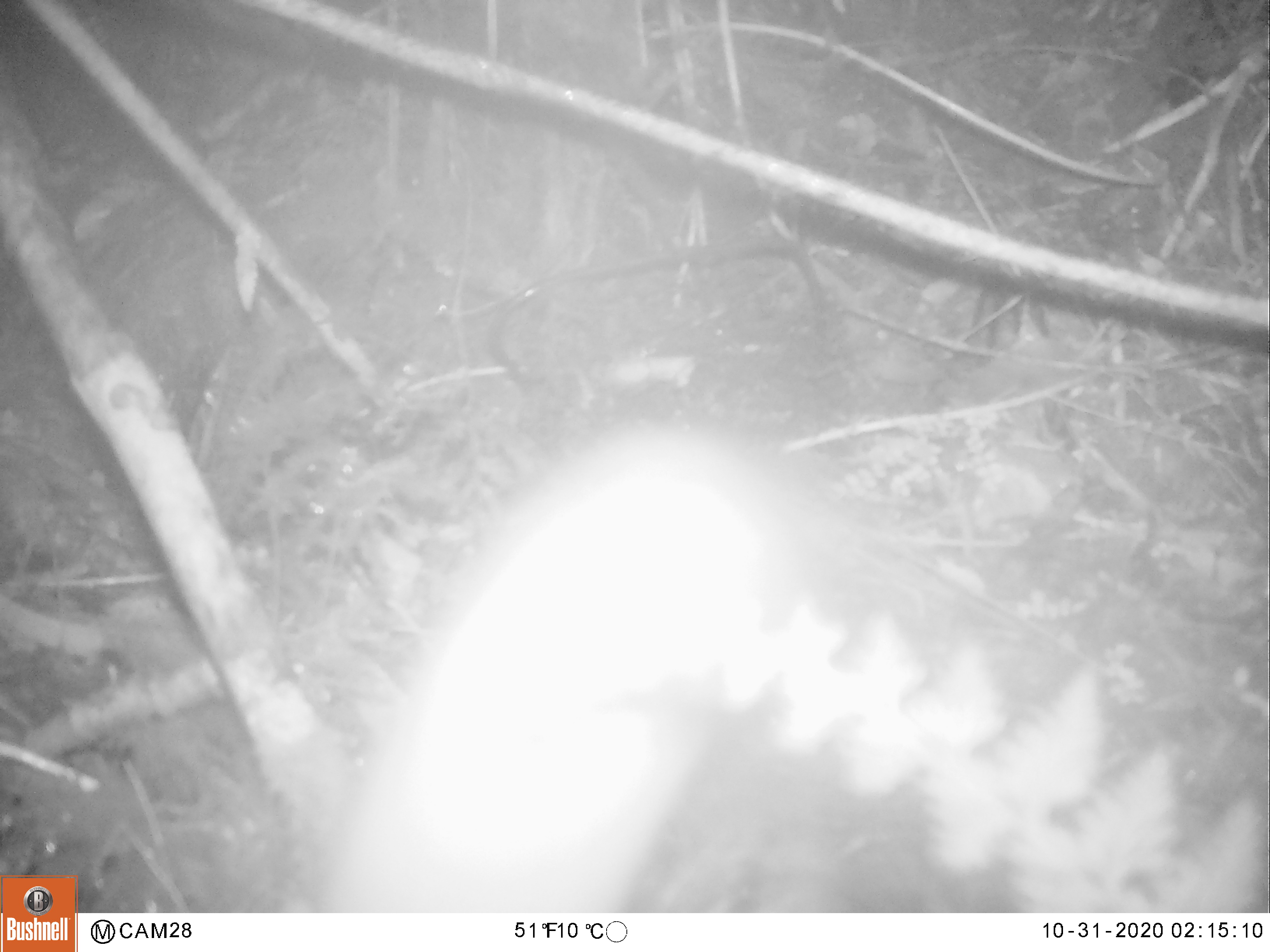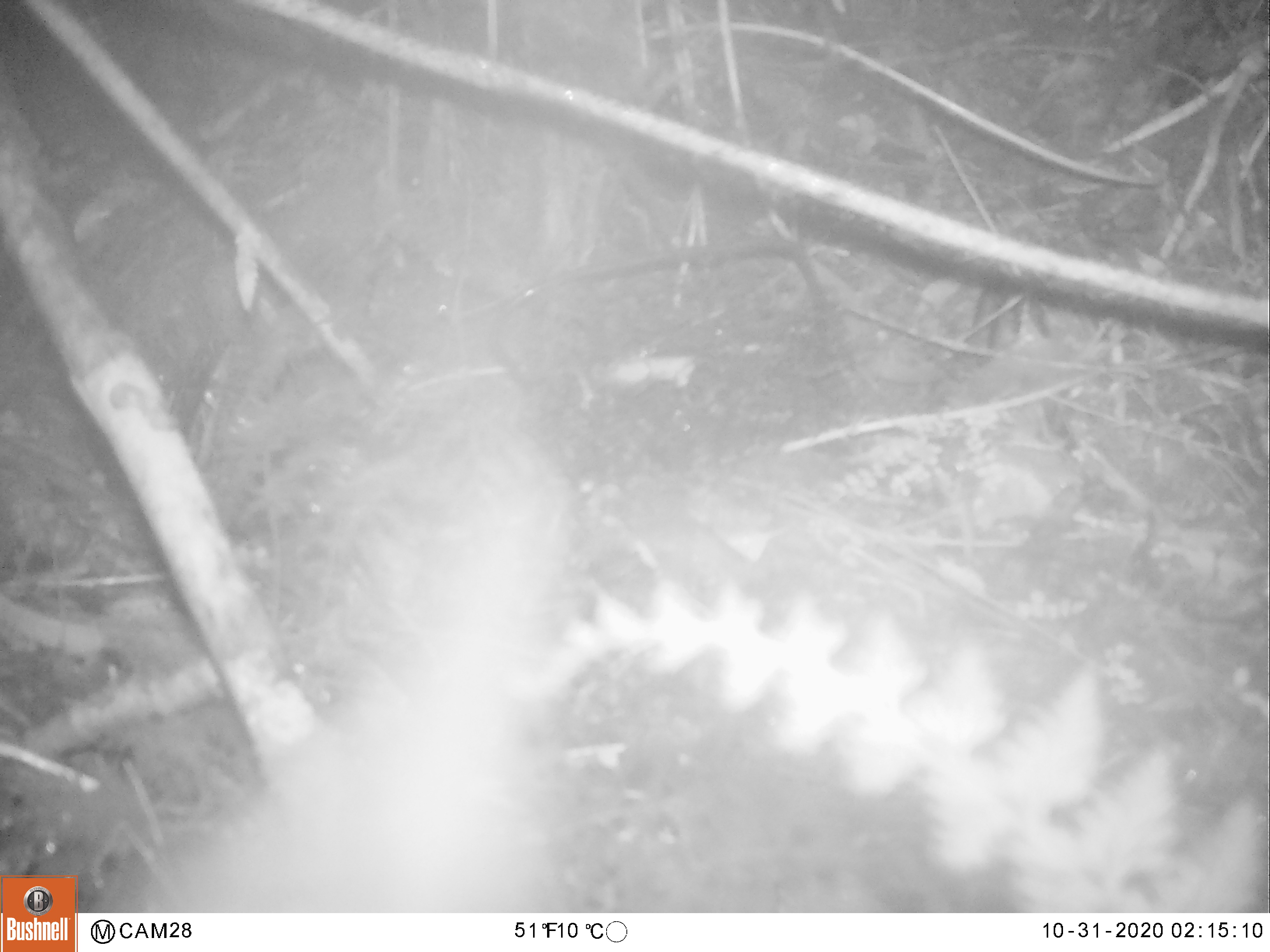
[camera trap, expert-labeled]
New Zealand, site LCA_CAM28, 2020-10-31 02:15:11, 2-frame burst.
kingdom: Animalia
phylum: Chordata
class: Mammalia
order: Carnivora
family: Mustelidae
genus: Mustela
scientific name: Mustela erminea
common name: stoat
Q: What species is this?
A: Stoat (Mustela erminea).